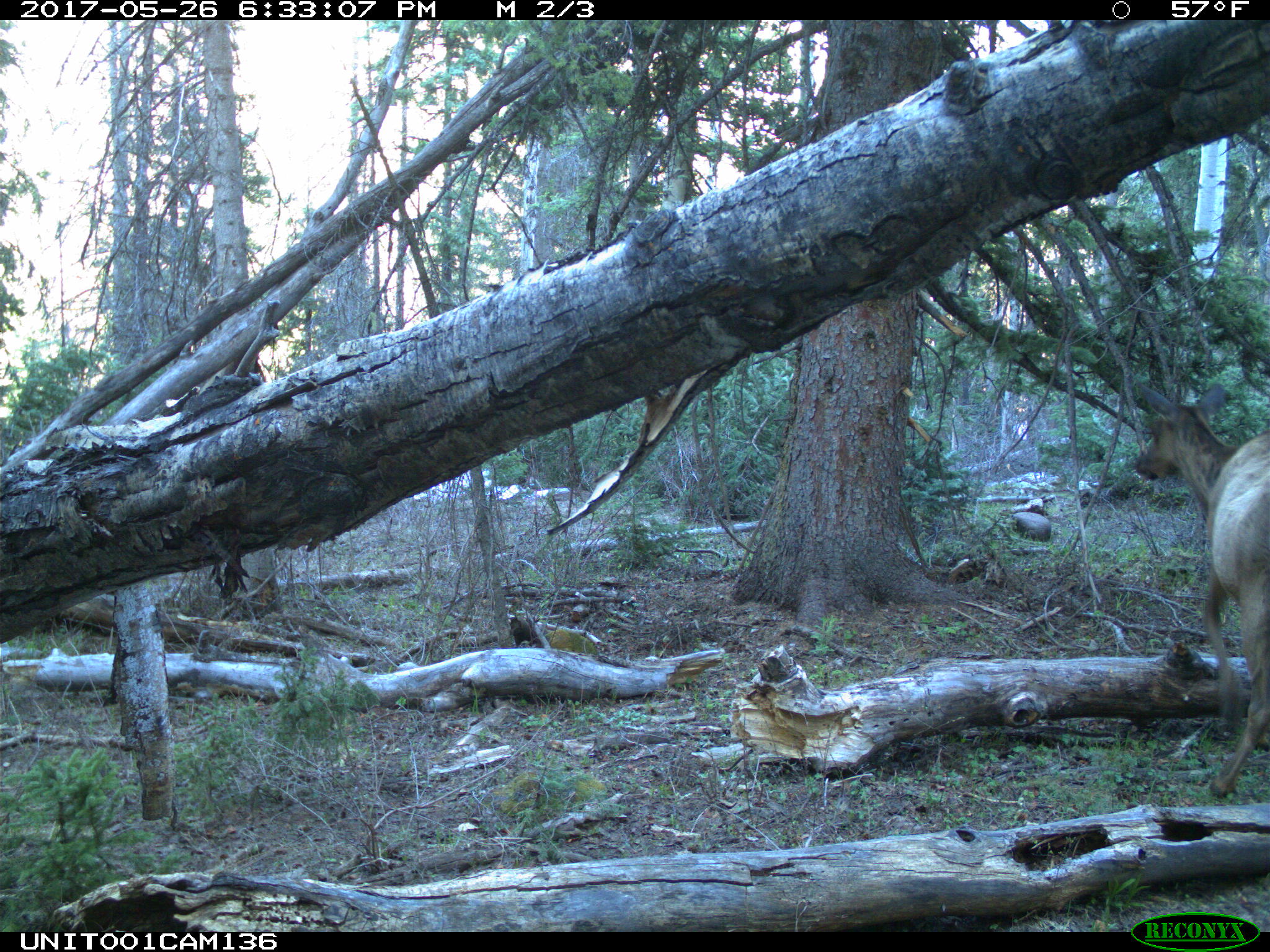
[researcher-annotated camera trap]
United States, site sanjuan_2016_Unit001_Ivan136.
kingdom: Animalia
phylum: Chordata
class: Mammalia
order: Artiodactyla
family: Cervidae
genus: Cervus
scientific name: Cervus elaphus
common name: red deer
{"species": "Cervus elaphus (red deer)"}